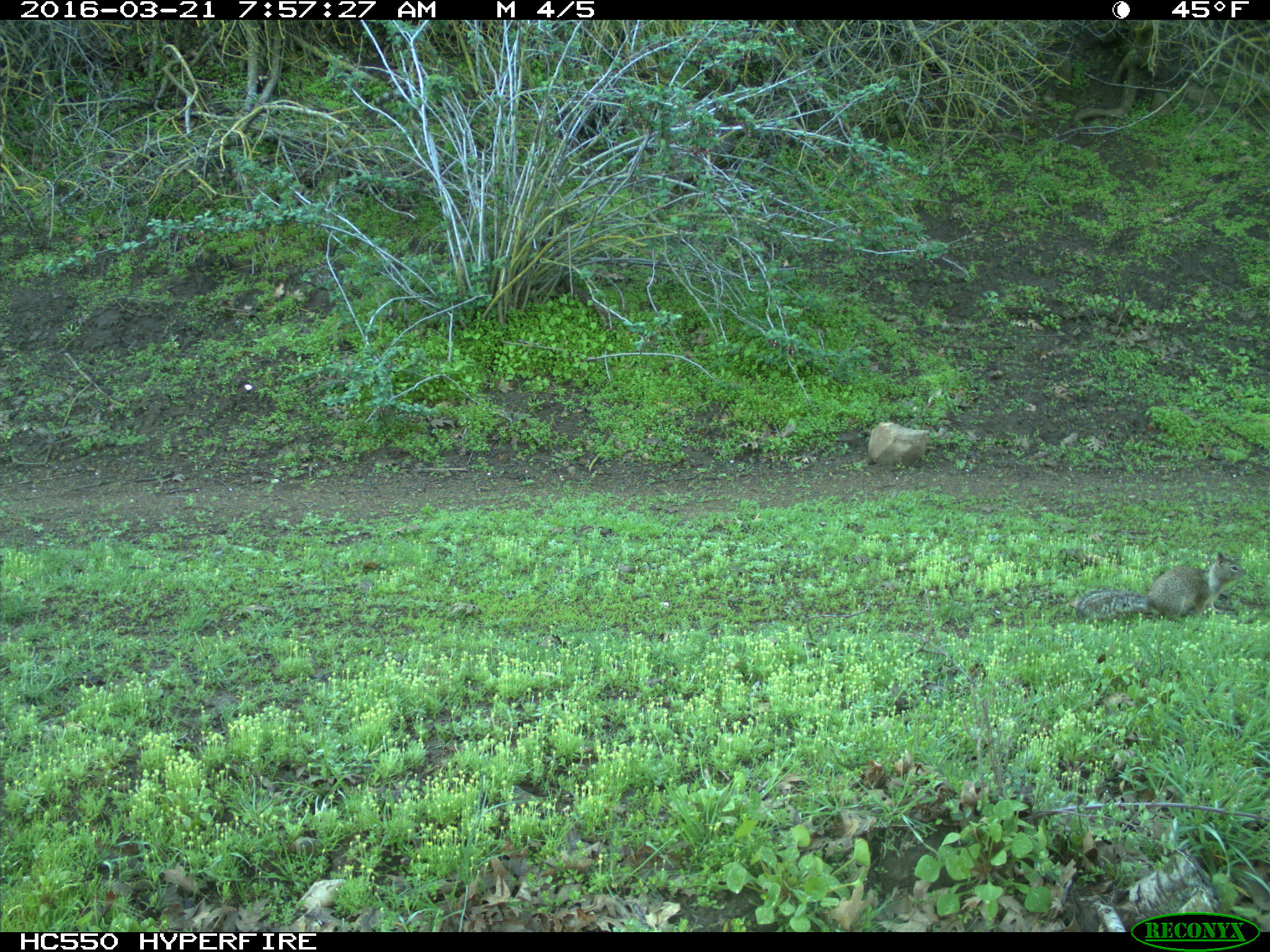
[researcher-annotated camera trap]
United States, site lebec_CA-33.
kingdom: Animalia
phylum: Chordata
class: Mammalia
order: Rodentia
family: Sciuridae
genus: Otospermophilus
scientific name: Otospermophilus beecheyi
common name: california ground squirrel